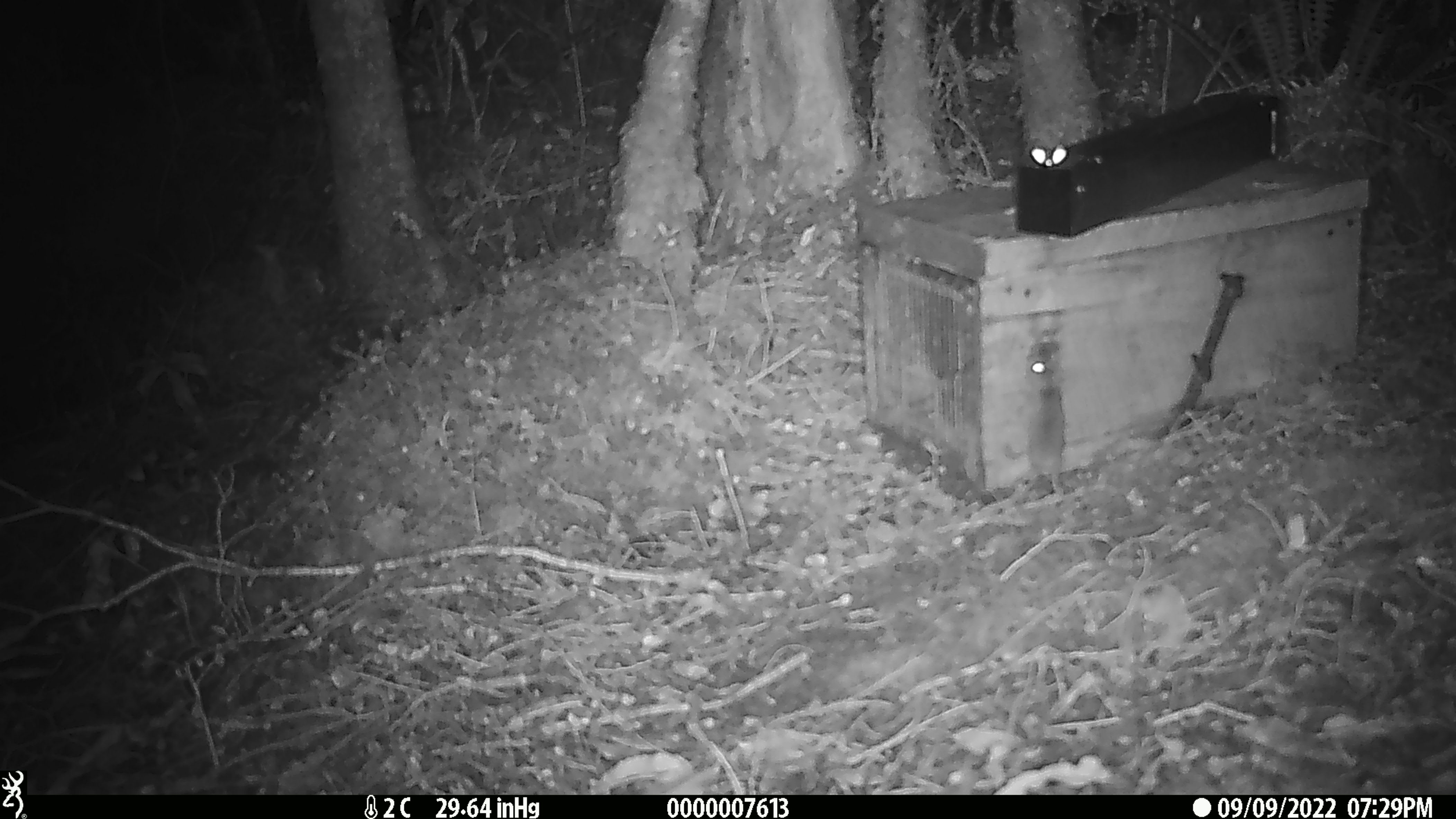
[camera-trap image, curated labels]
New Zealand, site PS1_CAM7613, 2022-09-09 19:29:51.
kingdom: Animalia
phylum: Chordata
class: Mammalia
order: Rodentia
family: Muridae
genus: Mus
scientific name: Mus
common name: mouse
Mouse (Mus).